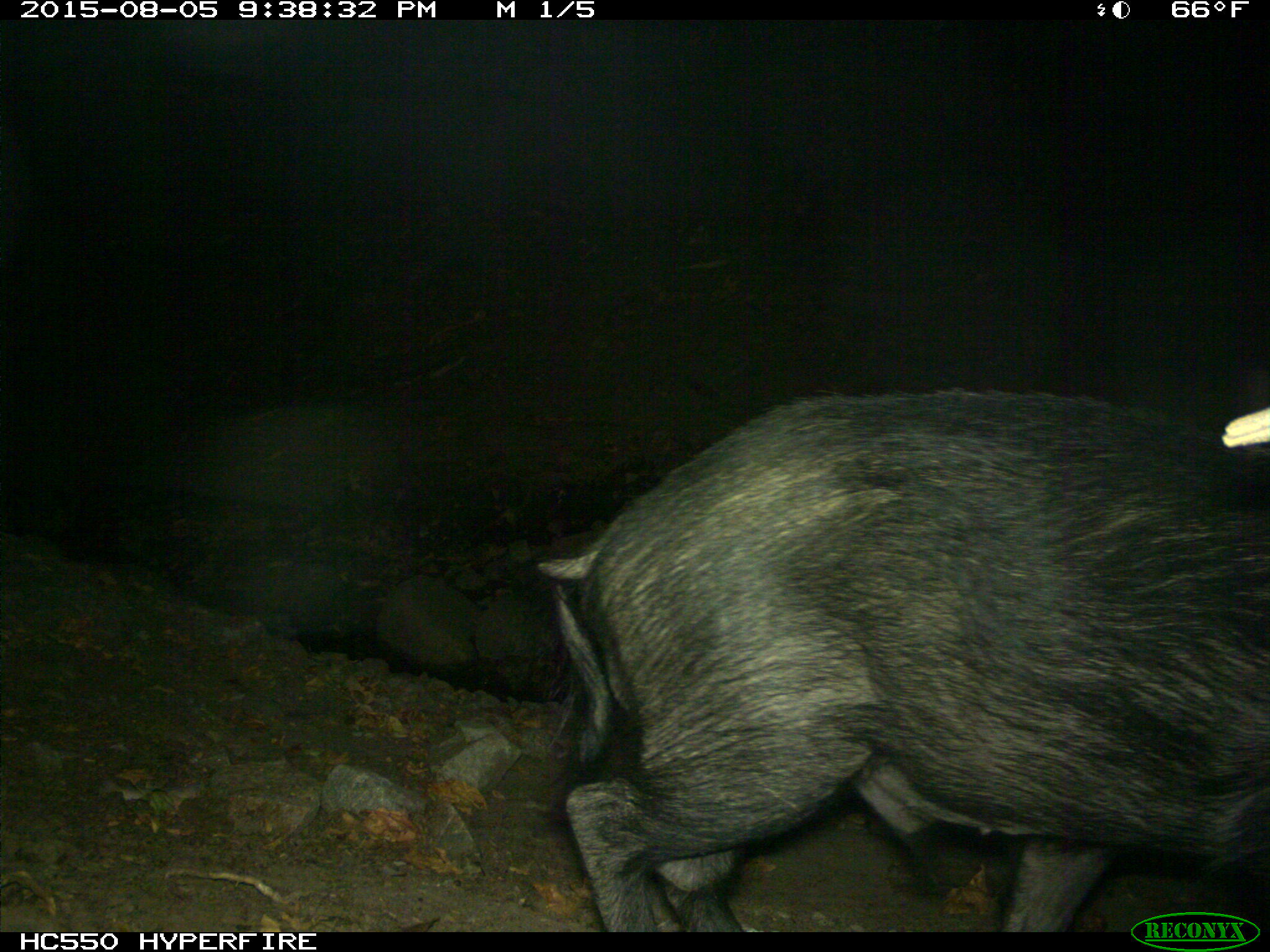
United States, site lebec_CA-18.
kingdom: Animalia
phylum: Chordata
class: Mammalia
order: Artiodactyla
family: Suidae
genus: Sus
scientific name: Sus scrofa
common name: wild boar